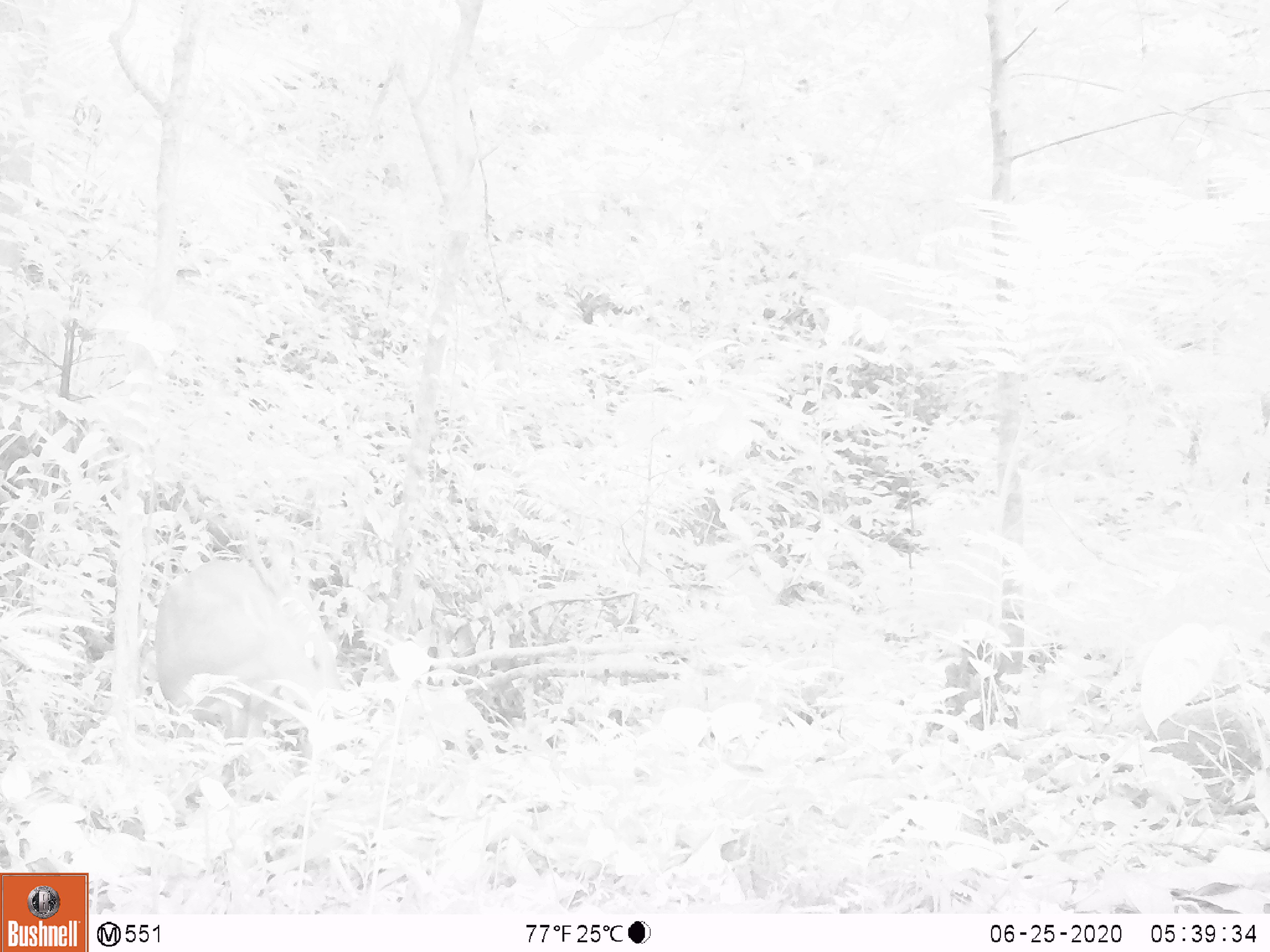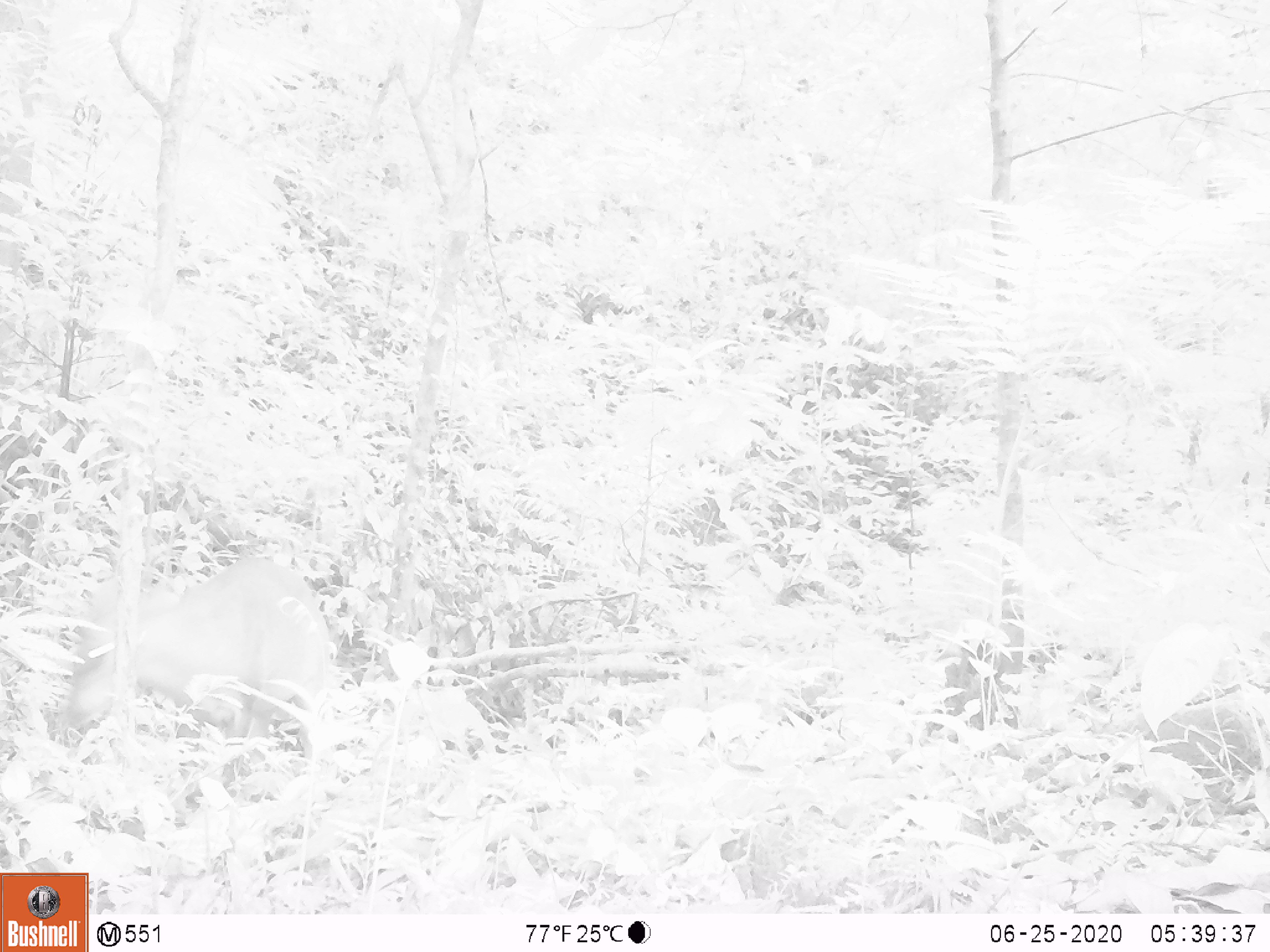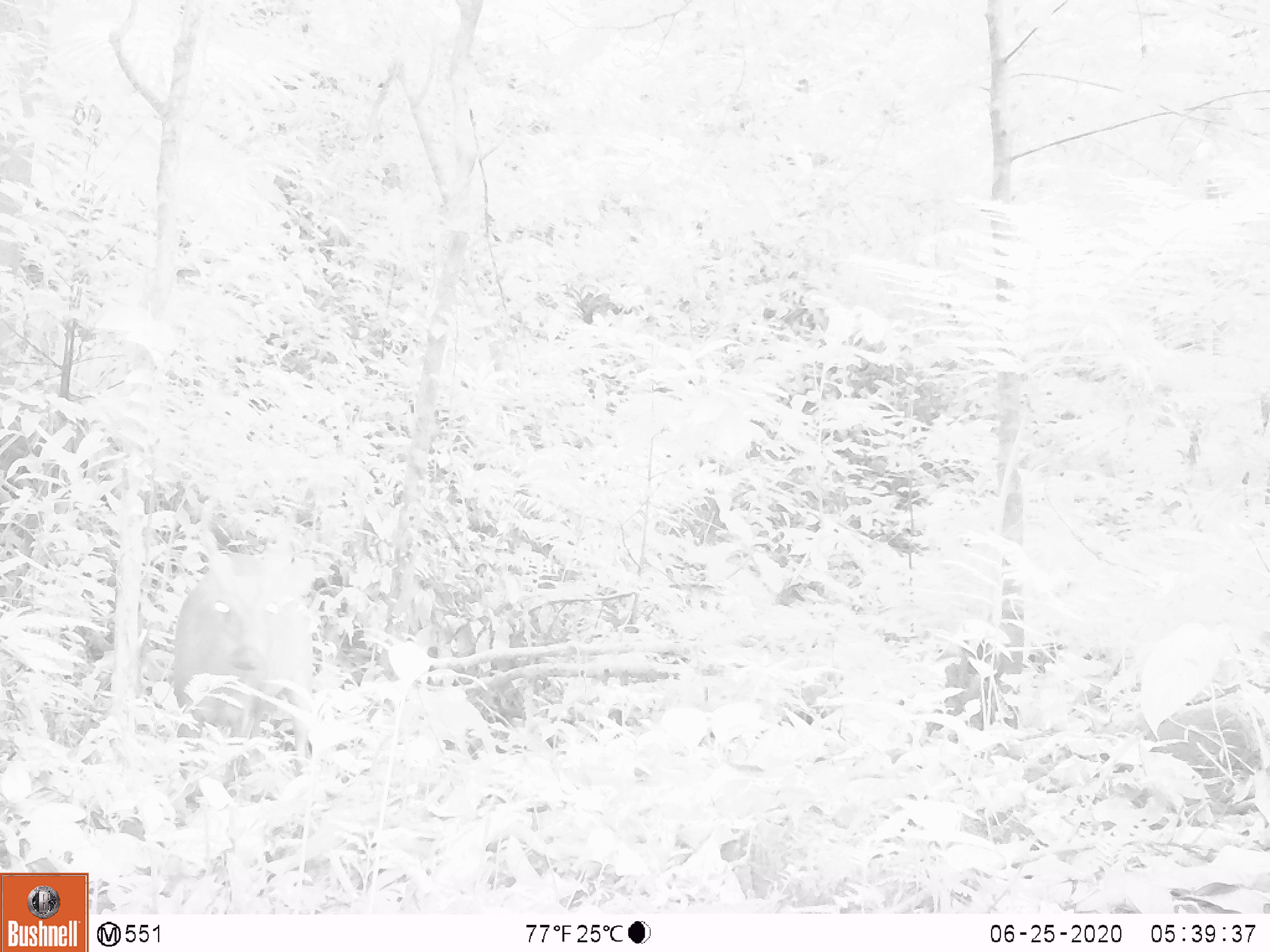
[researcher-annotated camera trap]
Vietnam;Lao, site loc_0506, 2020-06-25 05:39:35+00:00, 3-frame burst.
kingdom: Animalia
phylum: Chordata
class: Mammalia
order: Artiodactyla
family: Cervidae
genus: Muntiacus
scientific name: Muntiacus vuquangensis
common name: large-antlered muntjac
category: large antlered muntjac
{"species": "large antlered muntjac (large-antlered muntjac) (Muntiacus vuquangensis)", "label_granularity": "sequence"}